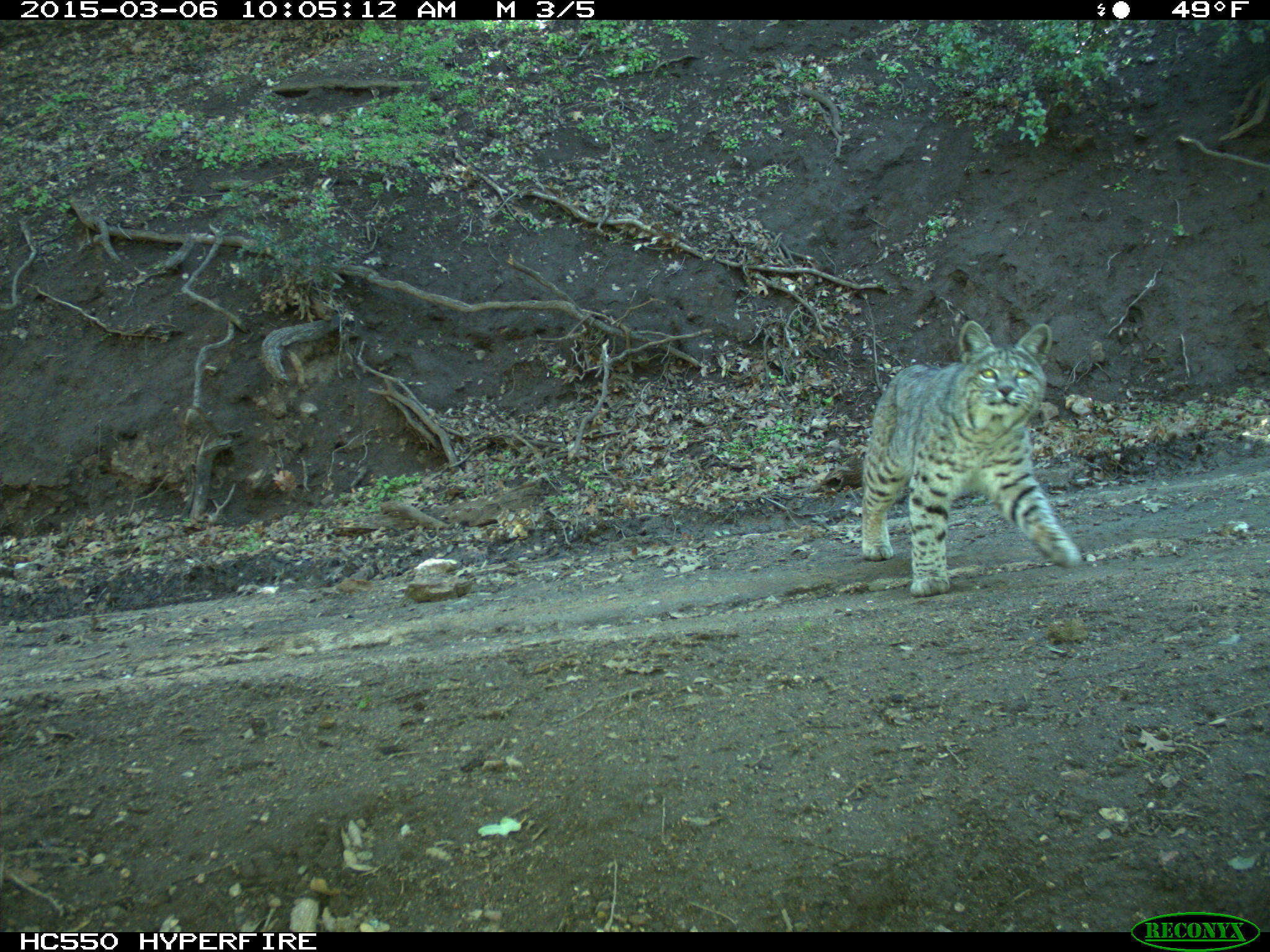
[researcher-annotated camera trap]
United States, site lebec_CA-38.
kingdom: Animalia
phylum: Chordata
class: Mammalia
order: Carnivora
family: Felidae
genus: Lynx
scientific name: Lynx rufus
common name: bobcat